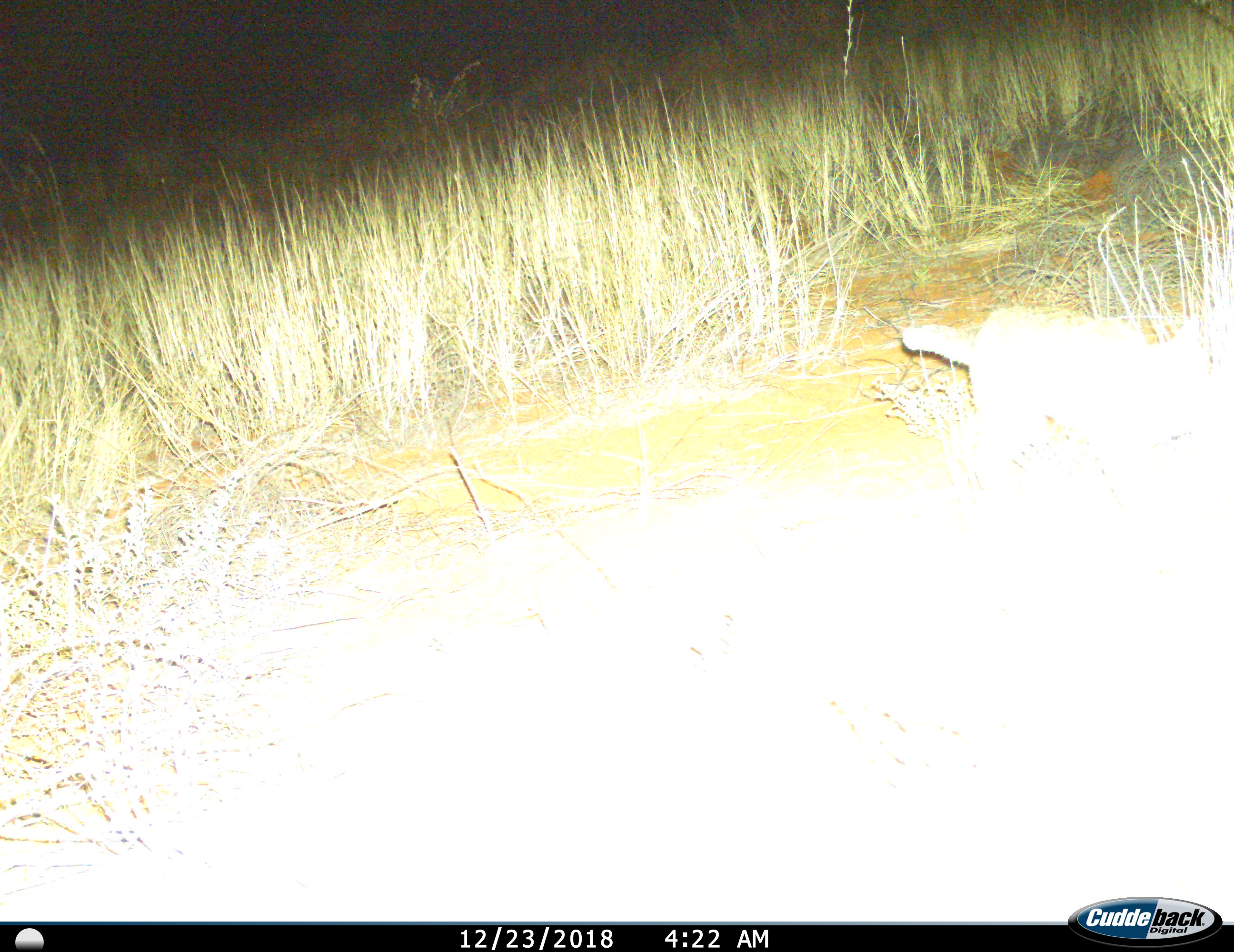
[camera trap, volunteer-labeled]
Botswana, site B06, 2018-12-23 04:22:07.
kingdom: Animalia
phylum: Chordata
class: Mammalia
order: Carnivora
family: Felidae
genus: Felis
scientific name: Felis lybica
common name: african wild cat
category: catafricanwild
Catafricanwild (african wild cat) (Felis lybica), count 1. Behavior (volunteer vote fractions): standing 11%, resting 0%, moving 89%, interacting 0%. Young present (vote fraction): 0%. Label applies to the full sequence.